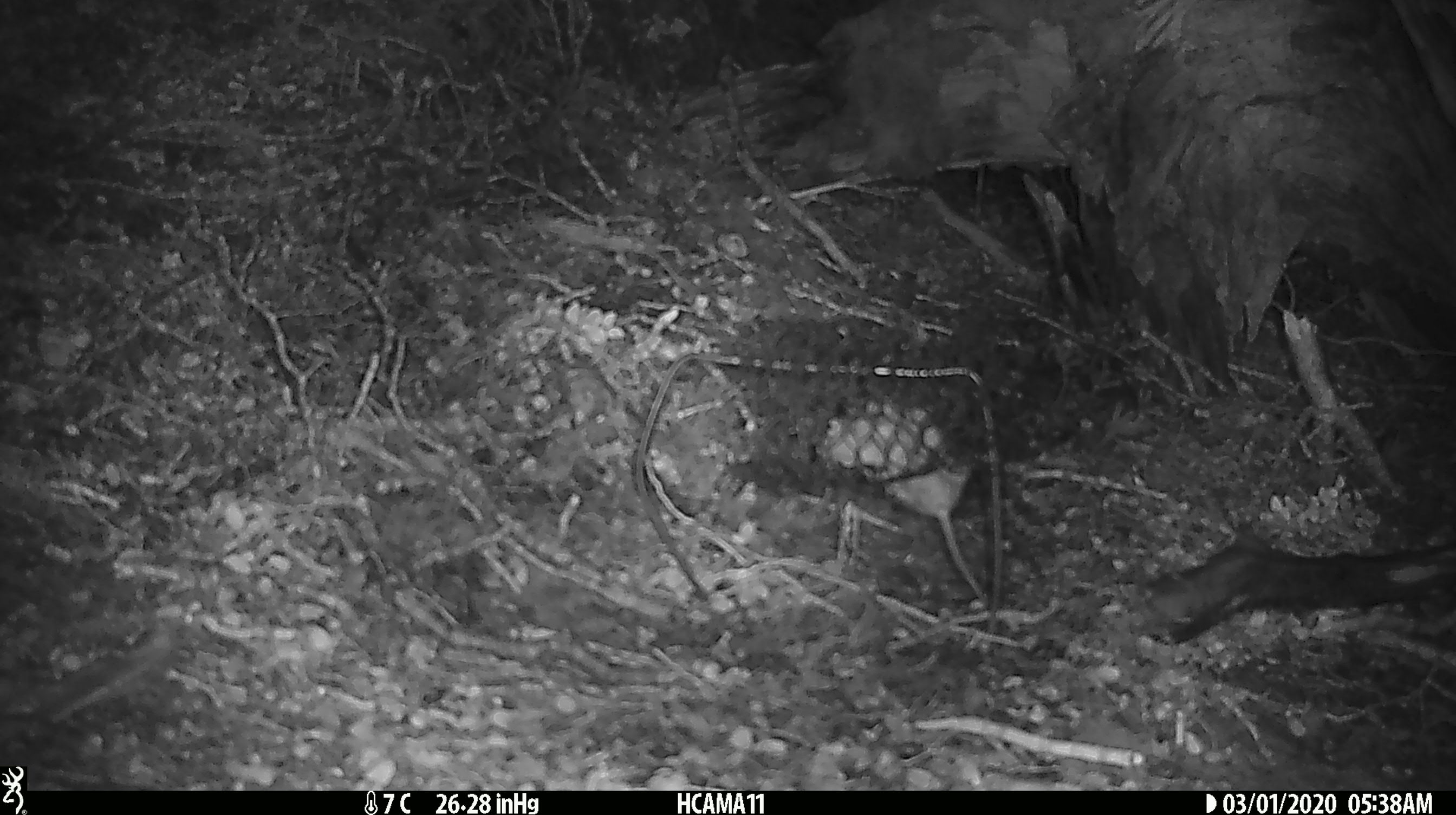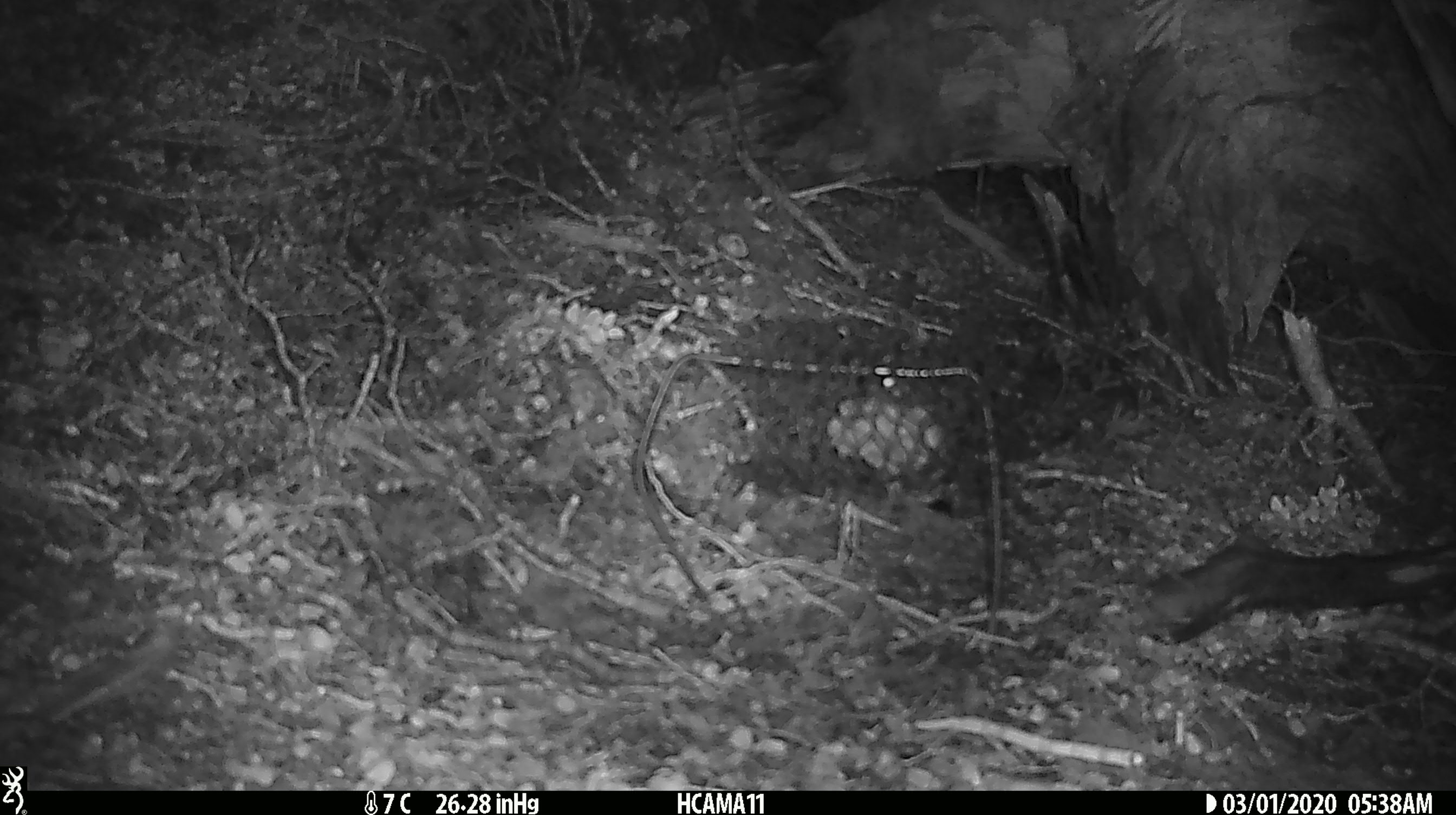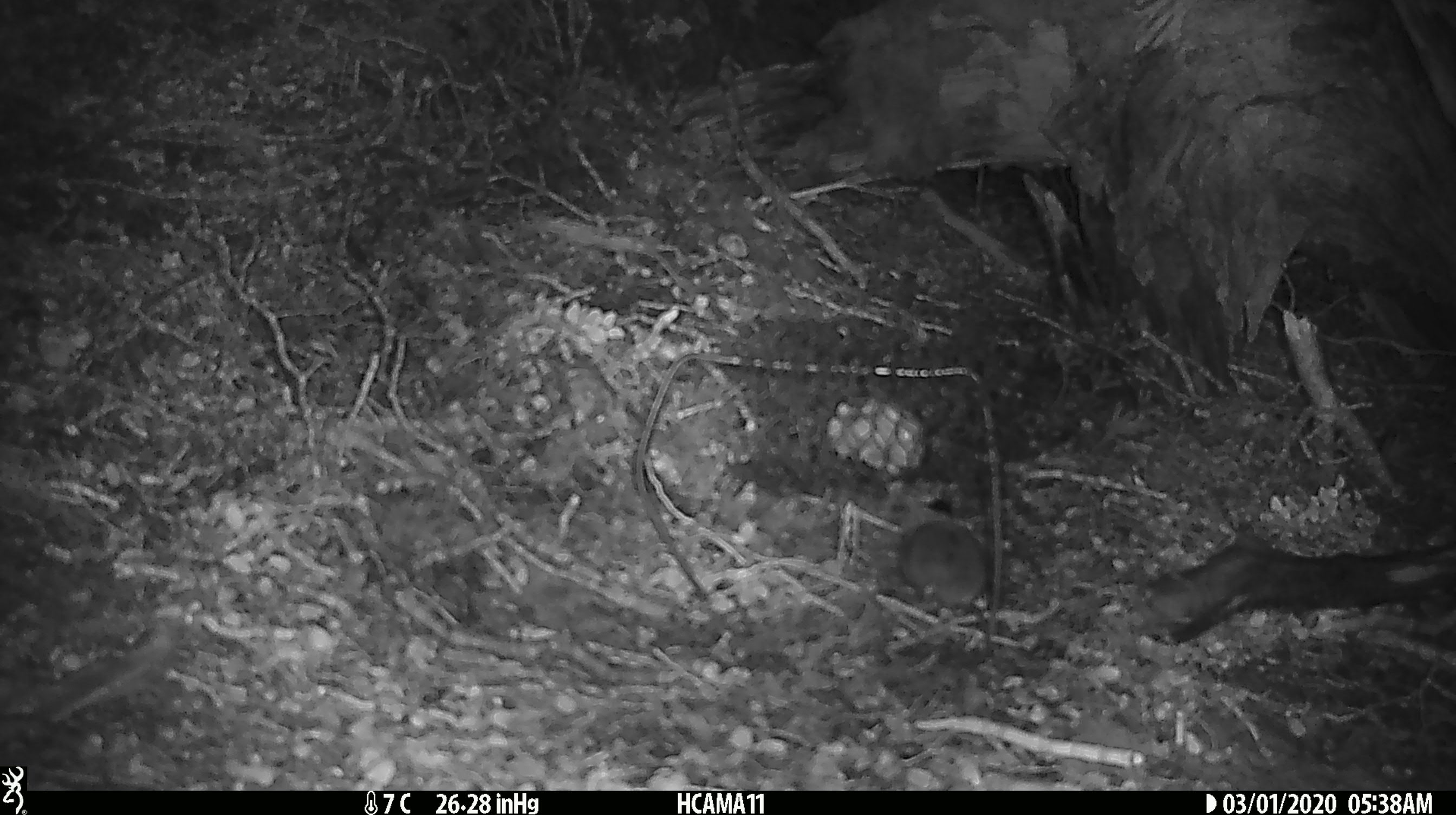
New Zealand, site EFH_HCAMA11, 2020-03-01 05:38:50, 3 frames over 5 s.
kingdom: Animalia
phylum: Chordata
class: Mammalia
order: Rodentia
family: Muridae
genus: Mus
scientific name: Mus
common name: mouse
Mouse (Mus).